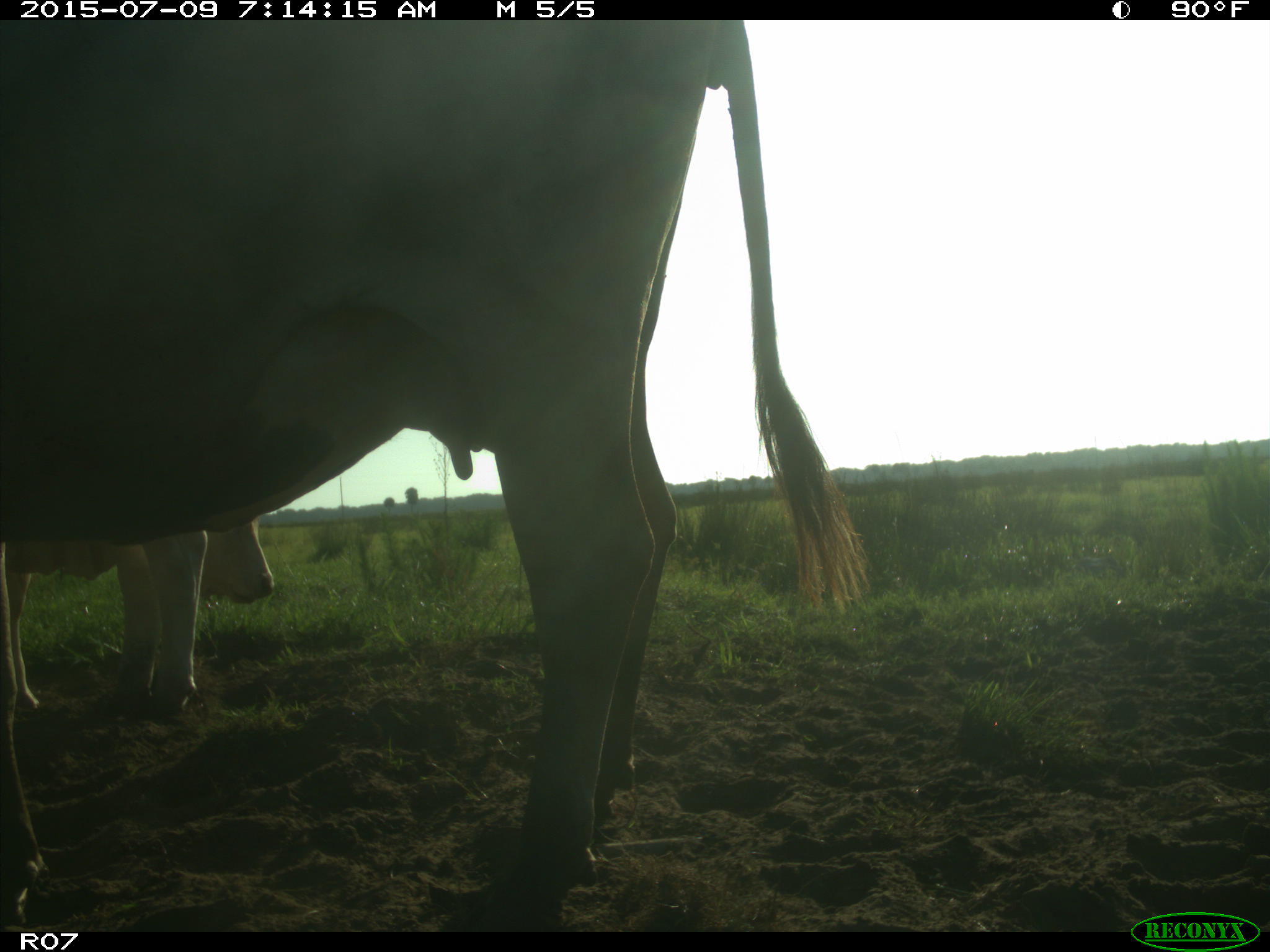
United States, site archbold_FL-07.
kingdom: Animalia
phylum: Chordata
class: Mammalia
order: Artiodactyla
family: Bovidae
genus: Bos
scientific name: Bos taurus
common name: domestic cow